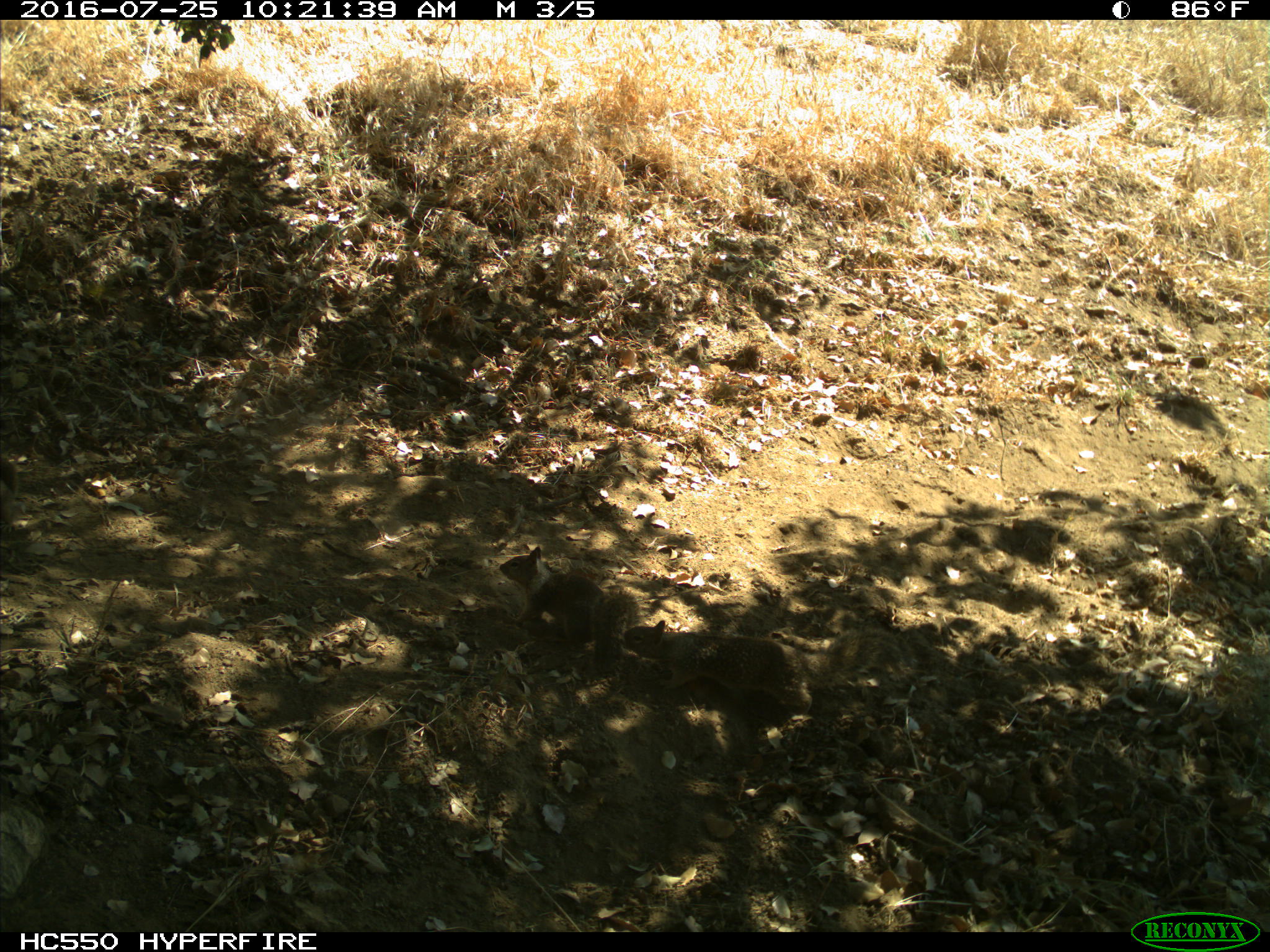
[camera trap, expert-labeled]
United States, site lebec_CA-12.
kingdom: Animalia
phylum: Chordata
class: Mammalia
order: Rodentia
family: Sciuridae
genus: Otospermophilus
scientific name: Otospermophilus beecheyi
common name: california ground squirrel